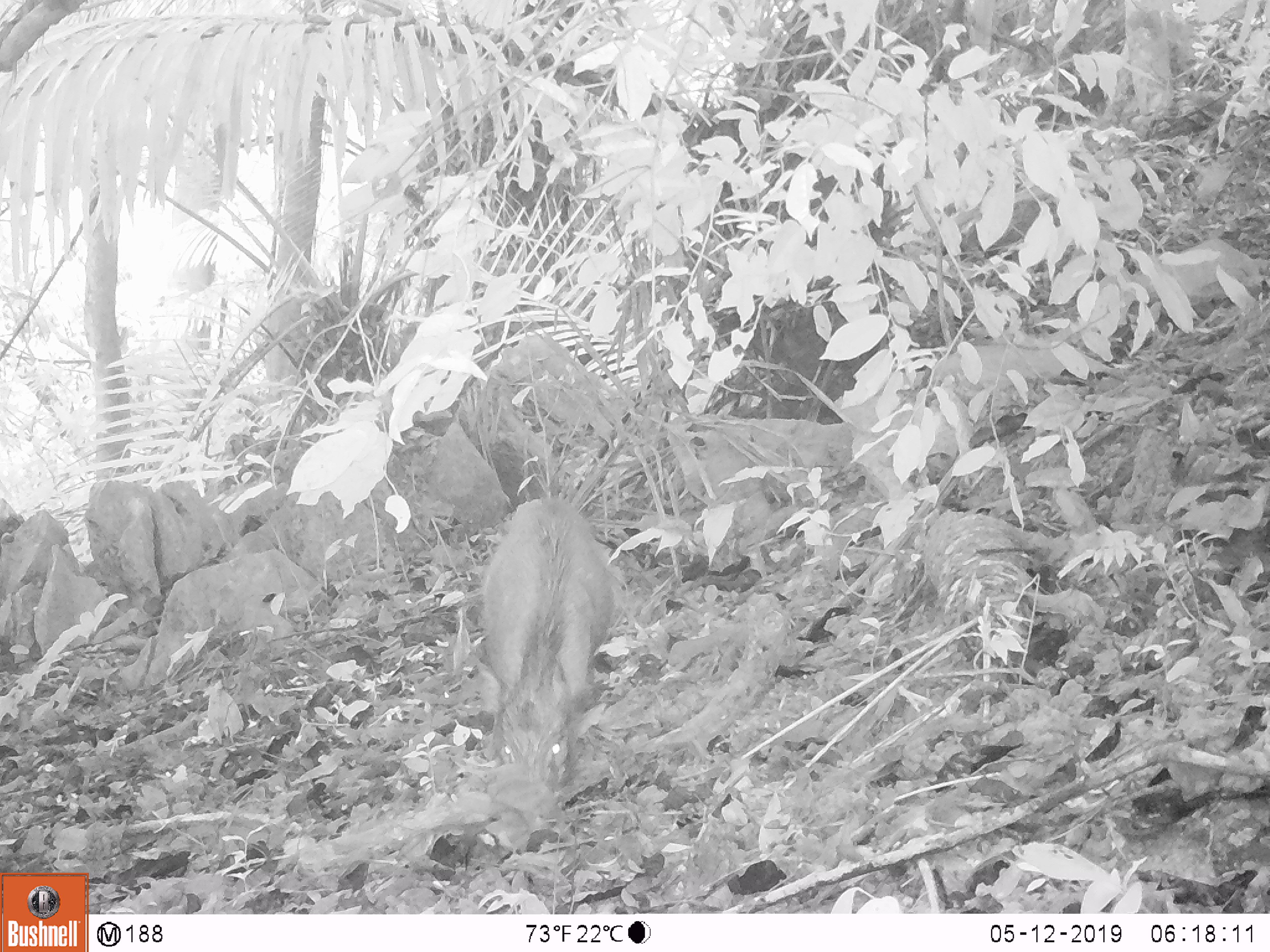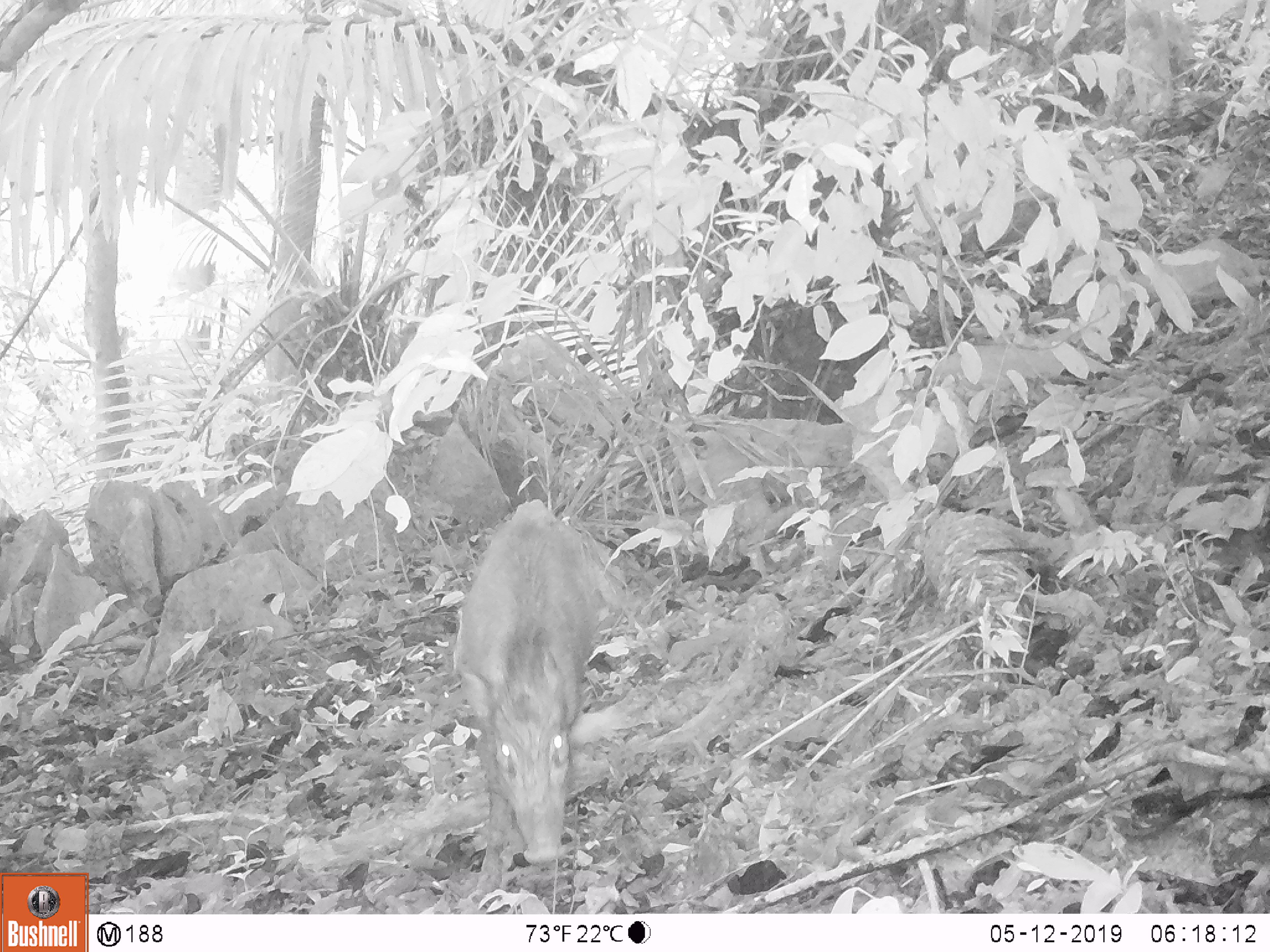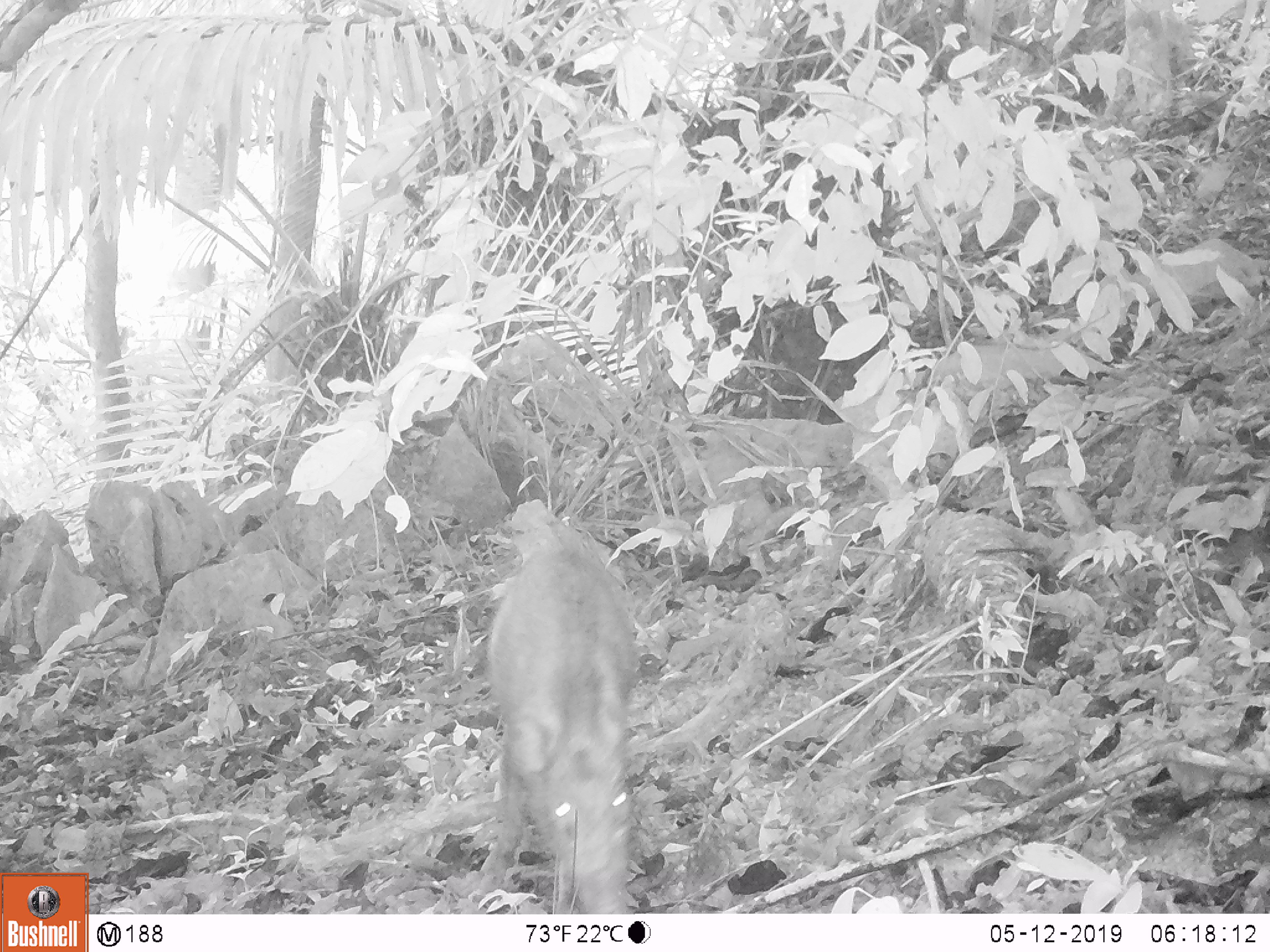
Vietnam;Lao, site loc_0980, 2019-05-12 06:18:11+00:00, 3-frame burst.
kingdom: Animalia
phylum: Chordata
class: Mammalia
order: Artiodactyla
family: Suidae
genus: Sus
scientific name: Sus scrofa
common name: eurasian wild pig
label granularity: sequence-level